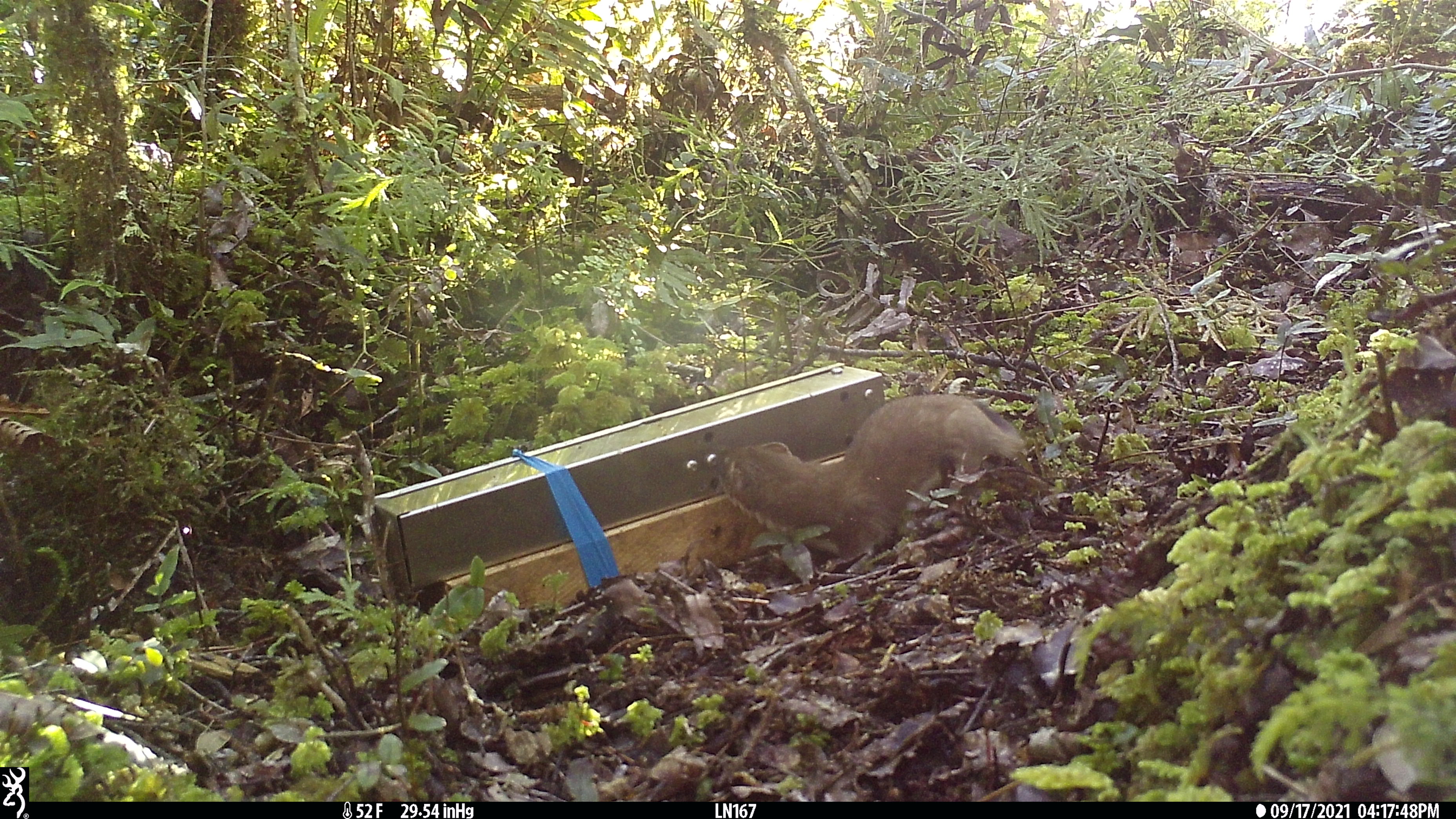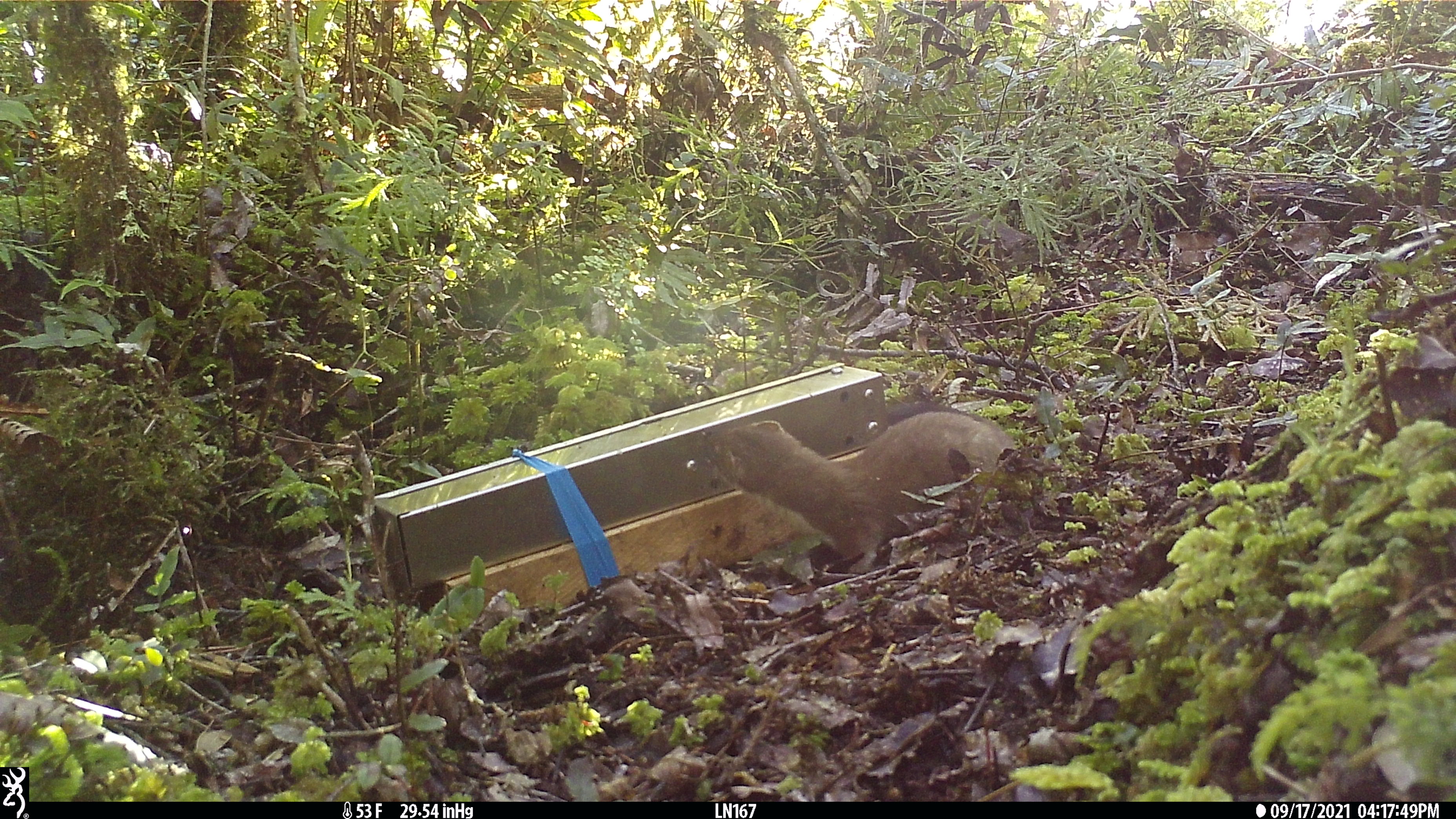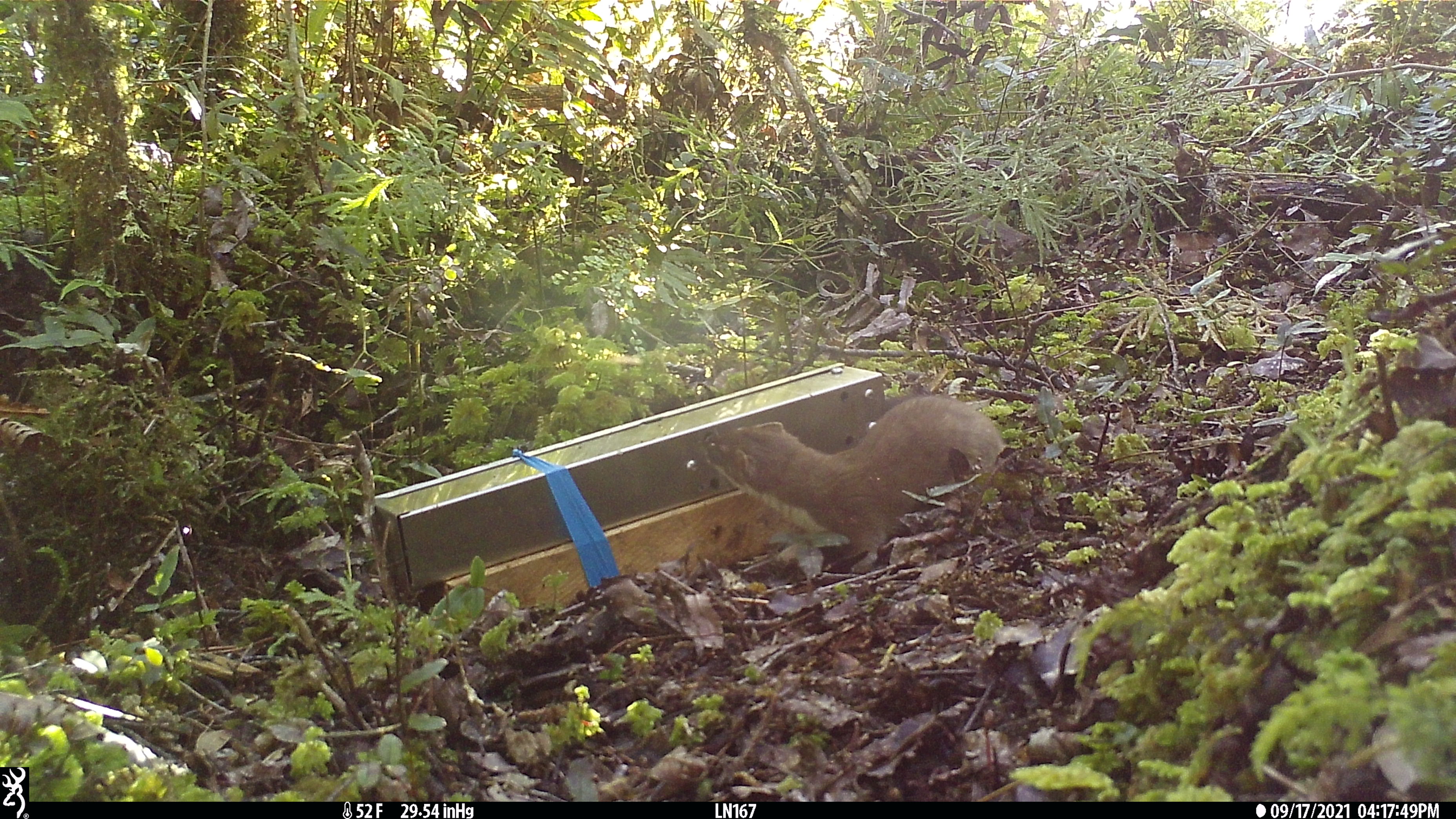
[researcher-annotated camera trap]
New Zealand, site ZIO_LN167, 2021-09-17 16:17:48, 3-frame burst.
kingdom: Animalia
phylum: Chordata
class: Mammalia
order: Carnivora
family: Mustelidae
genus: Mustela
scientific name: Mustela erminea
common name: stoat